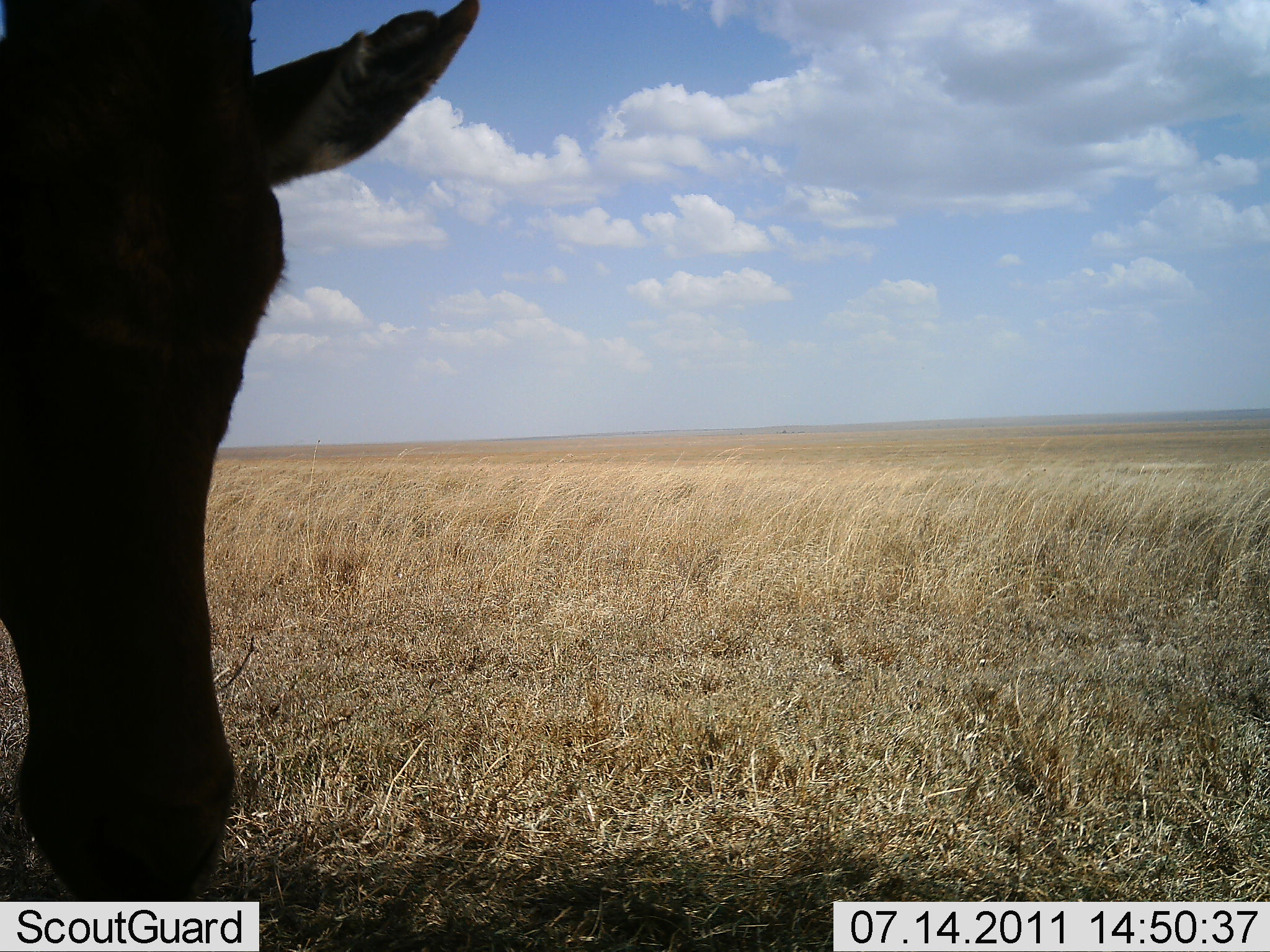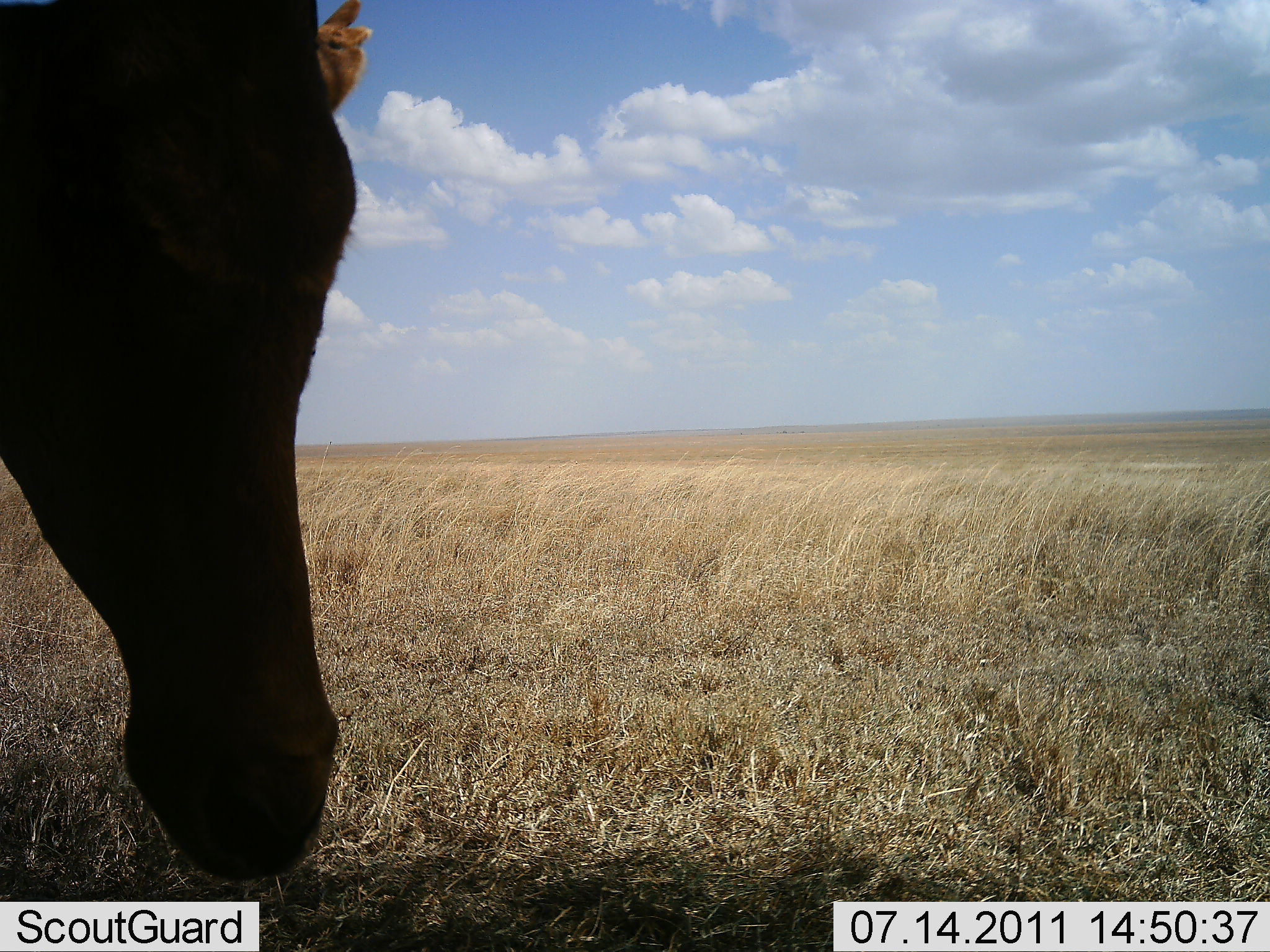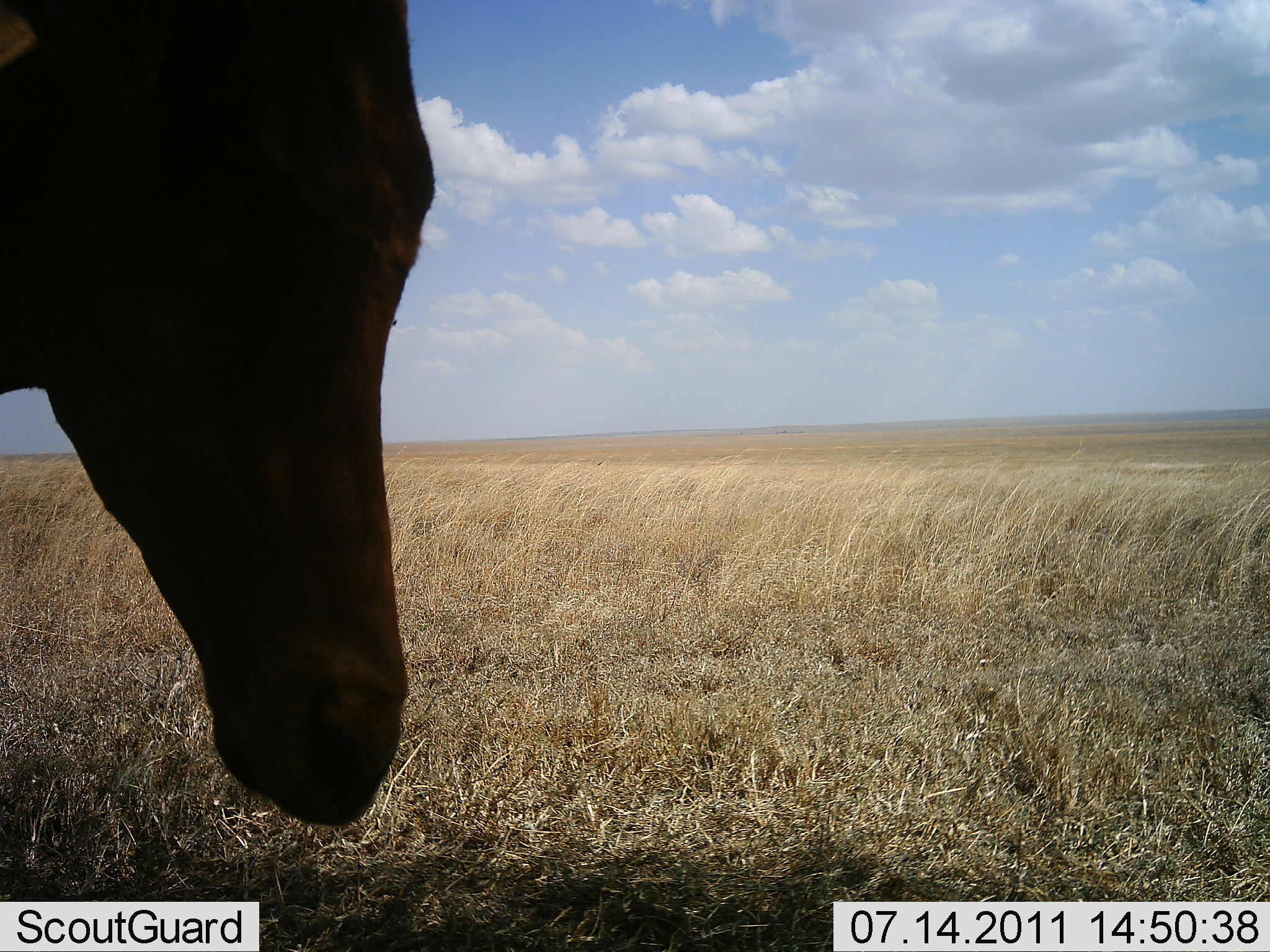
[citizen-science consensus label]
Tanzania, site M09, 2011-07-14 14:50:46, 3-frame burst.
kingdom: Animalia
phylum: Chordata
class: Mammalia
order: Artiodactyla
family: Bovidae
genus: Alcelaphus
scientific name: Alcelaphus buselaphus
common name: hartebeest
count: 1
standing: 71%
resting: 14%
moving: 0%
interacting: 0%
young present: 0%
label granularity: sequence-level